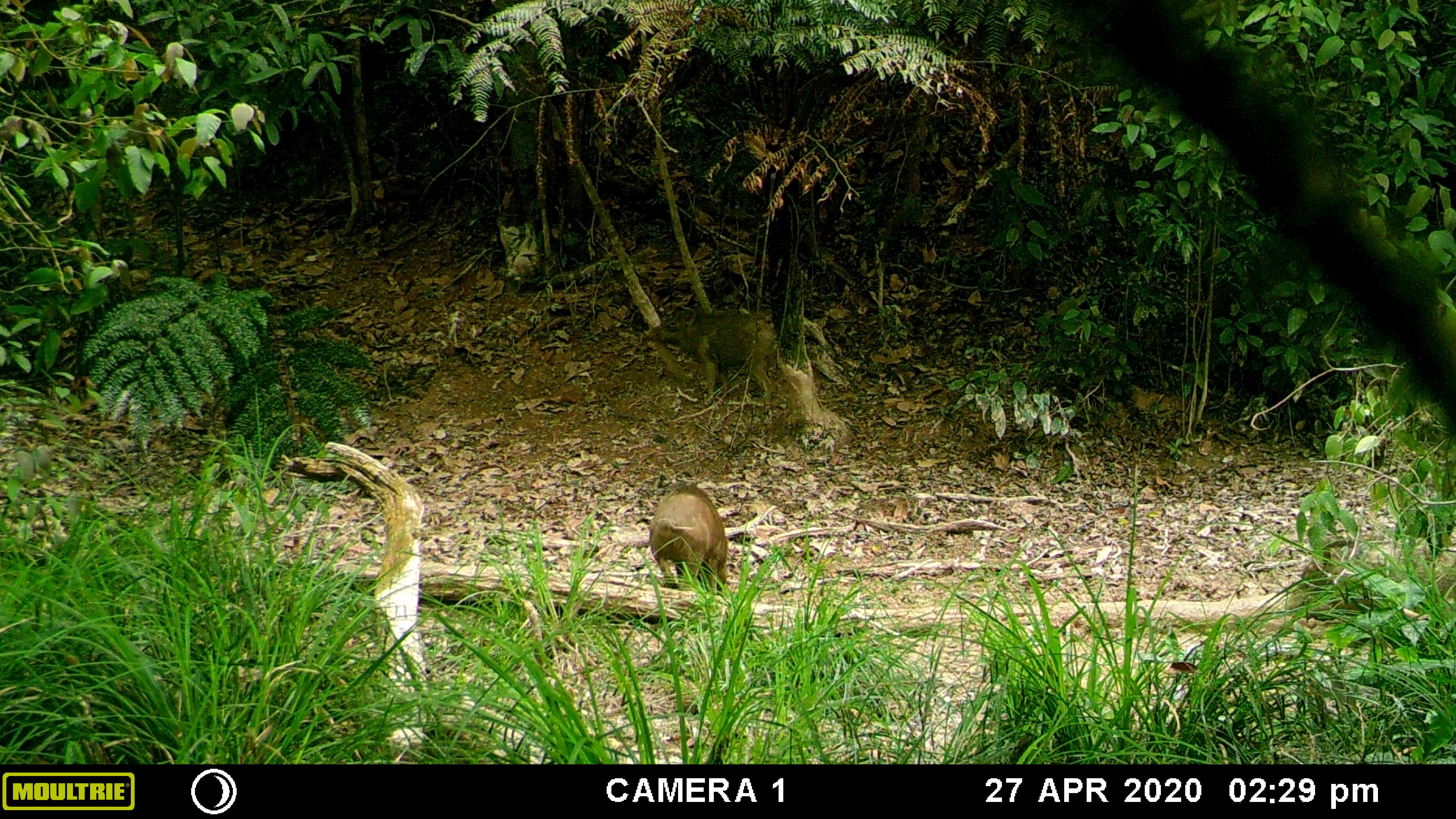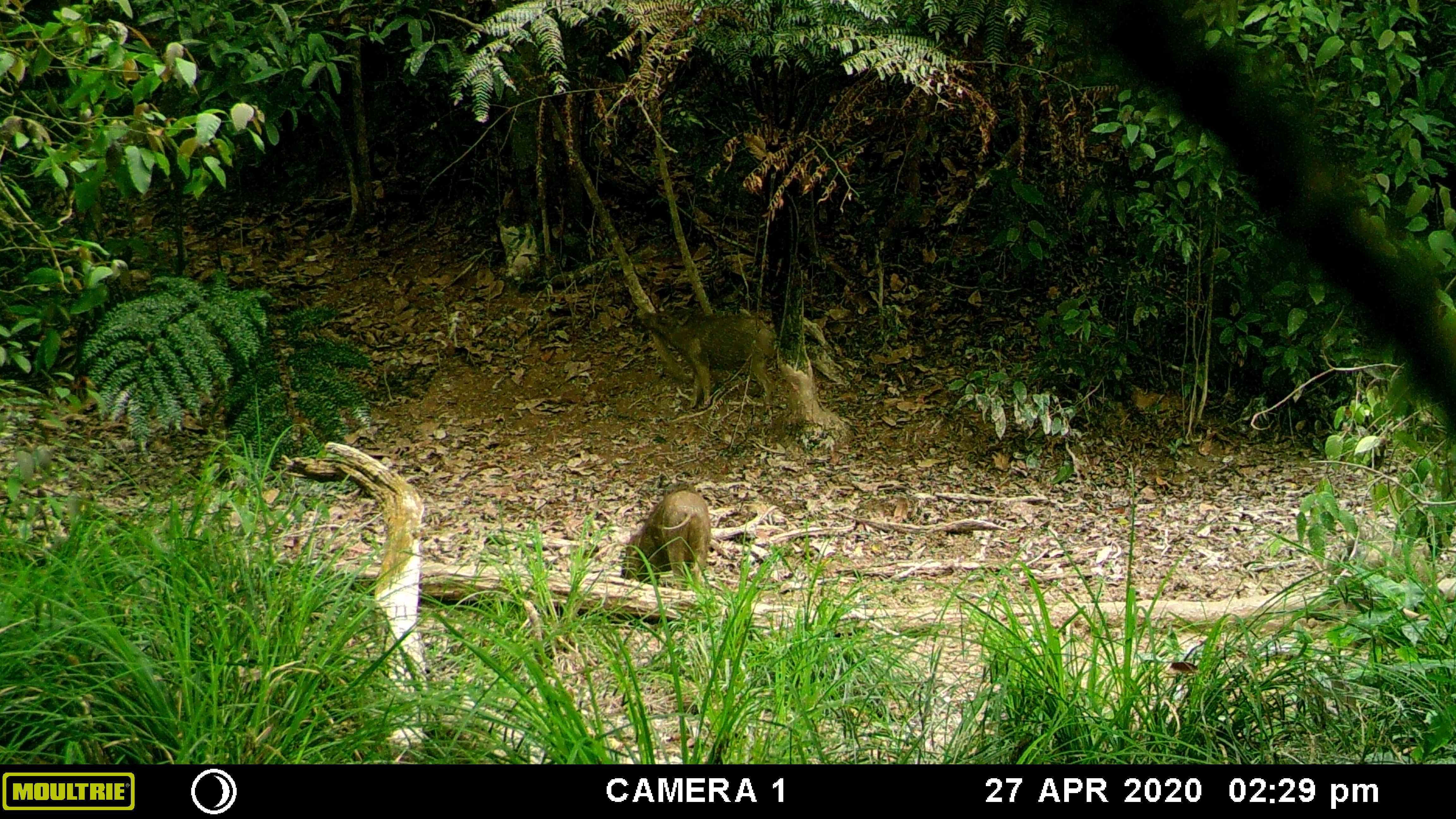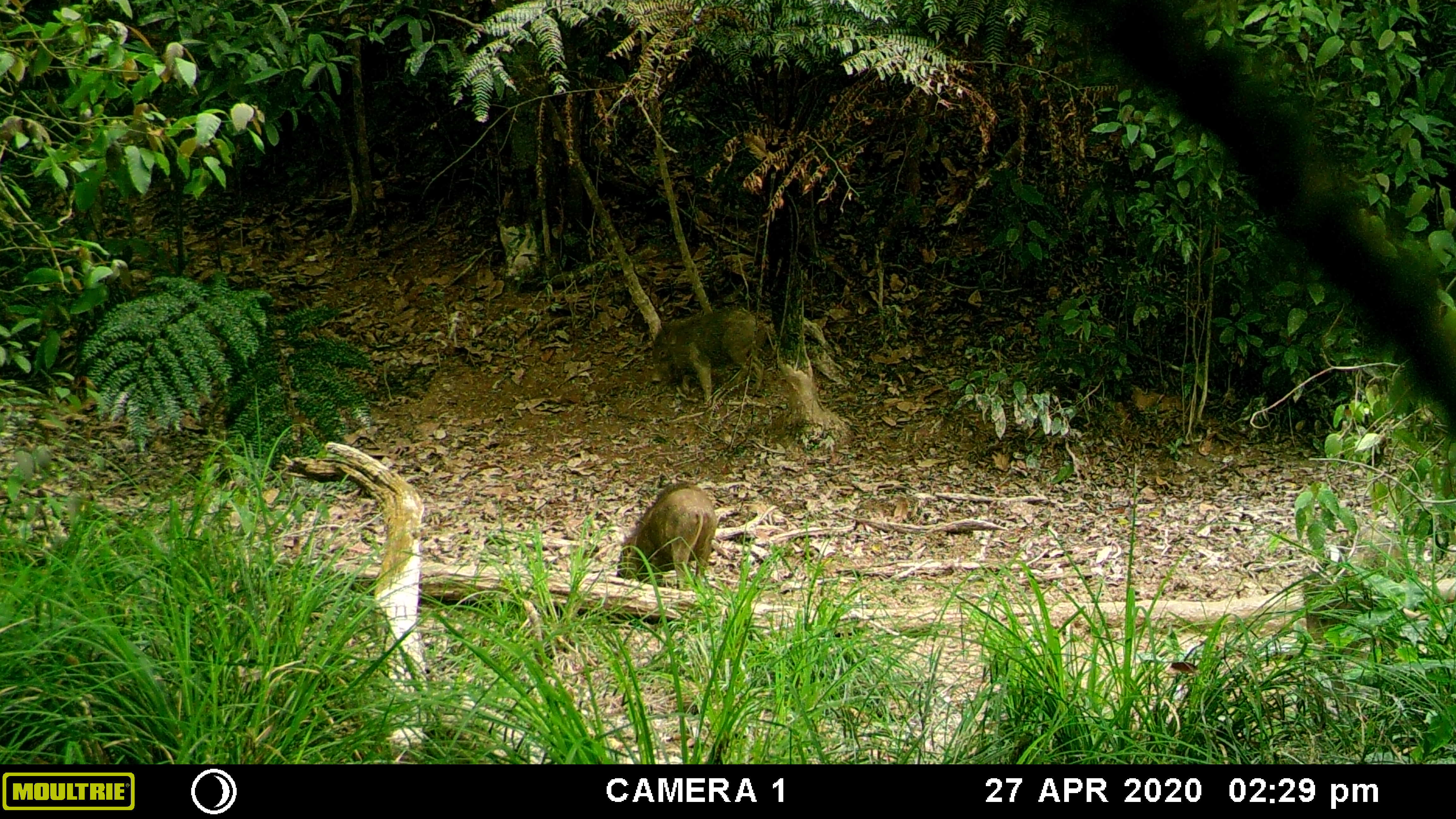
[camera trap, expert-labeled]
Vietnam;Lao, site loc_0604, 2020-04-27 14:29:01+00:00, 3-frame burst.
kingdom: Animalia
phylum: Chordata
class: Mammalia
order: Artiodactyla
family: Suidae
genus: Sus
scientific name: Sus scrofa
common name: eurasian wild pig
Eurasian wild pig (Sus scrofa). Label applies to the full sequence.